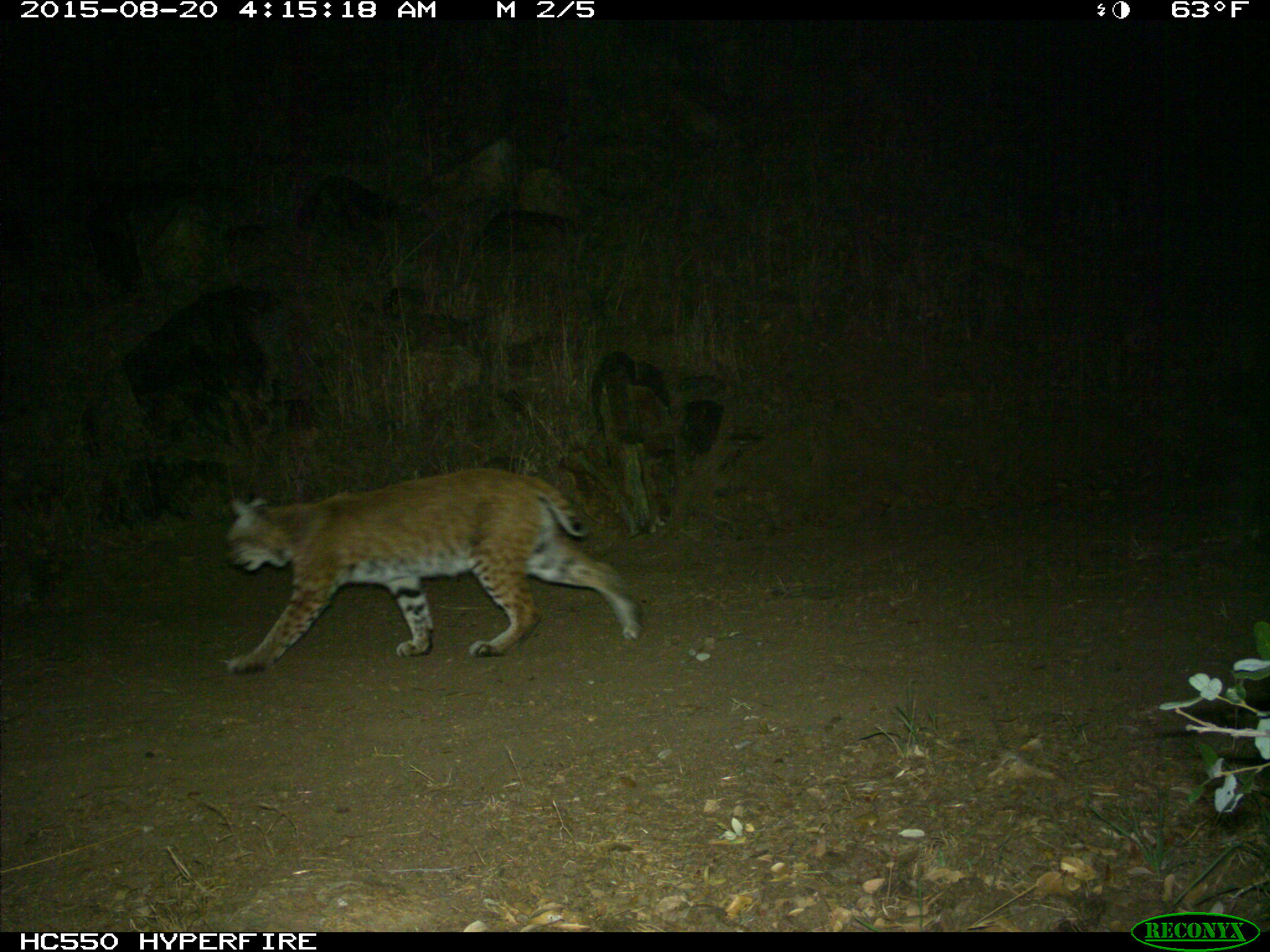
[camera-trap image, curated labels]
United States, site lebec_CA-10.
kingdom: Animalia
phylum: Chordata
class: Mammalia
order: Carnivora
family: Felidae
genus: Lynx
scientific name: Lynx rufus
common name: bobcat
Lynx rufus (bobcat).